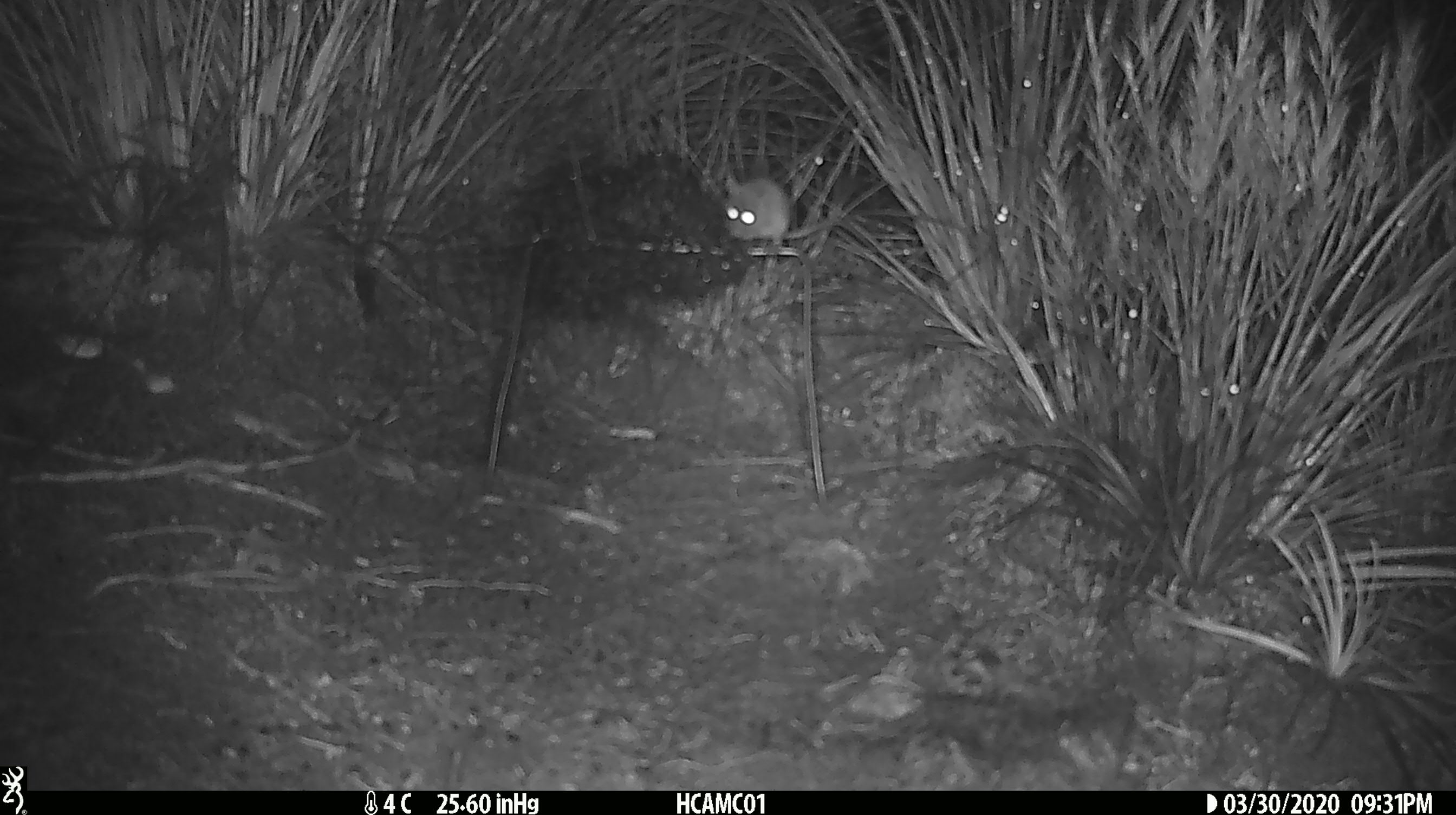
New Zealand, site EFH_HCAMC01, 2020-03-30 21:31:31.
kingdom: Animalia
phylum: Chordata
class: Mammalia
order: Rodentia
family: Muridae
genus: Mus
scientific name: Mus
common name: mouse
Mouse (Mus).